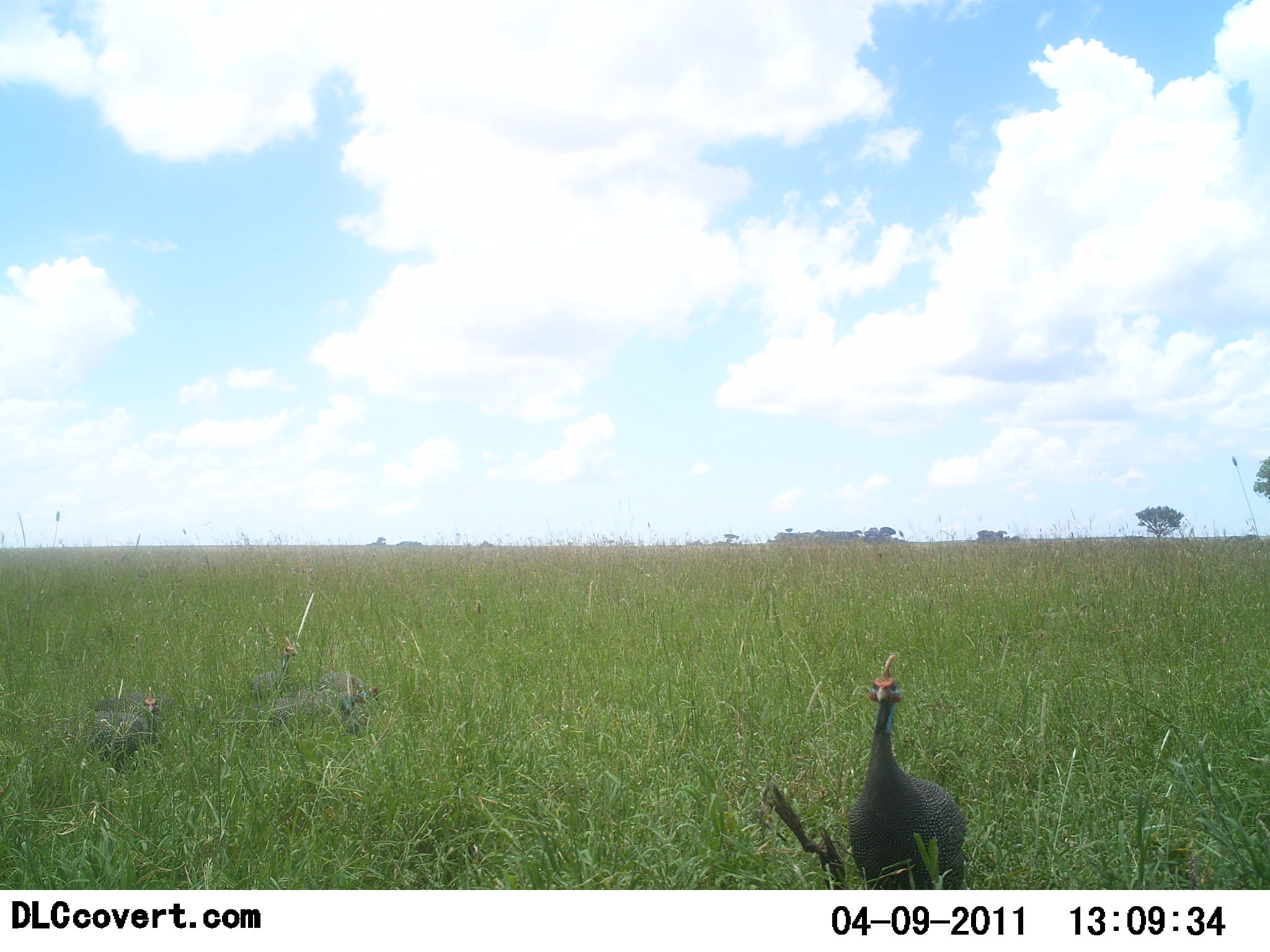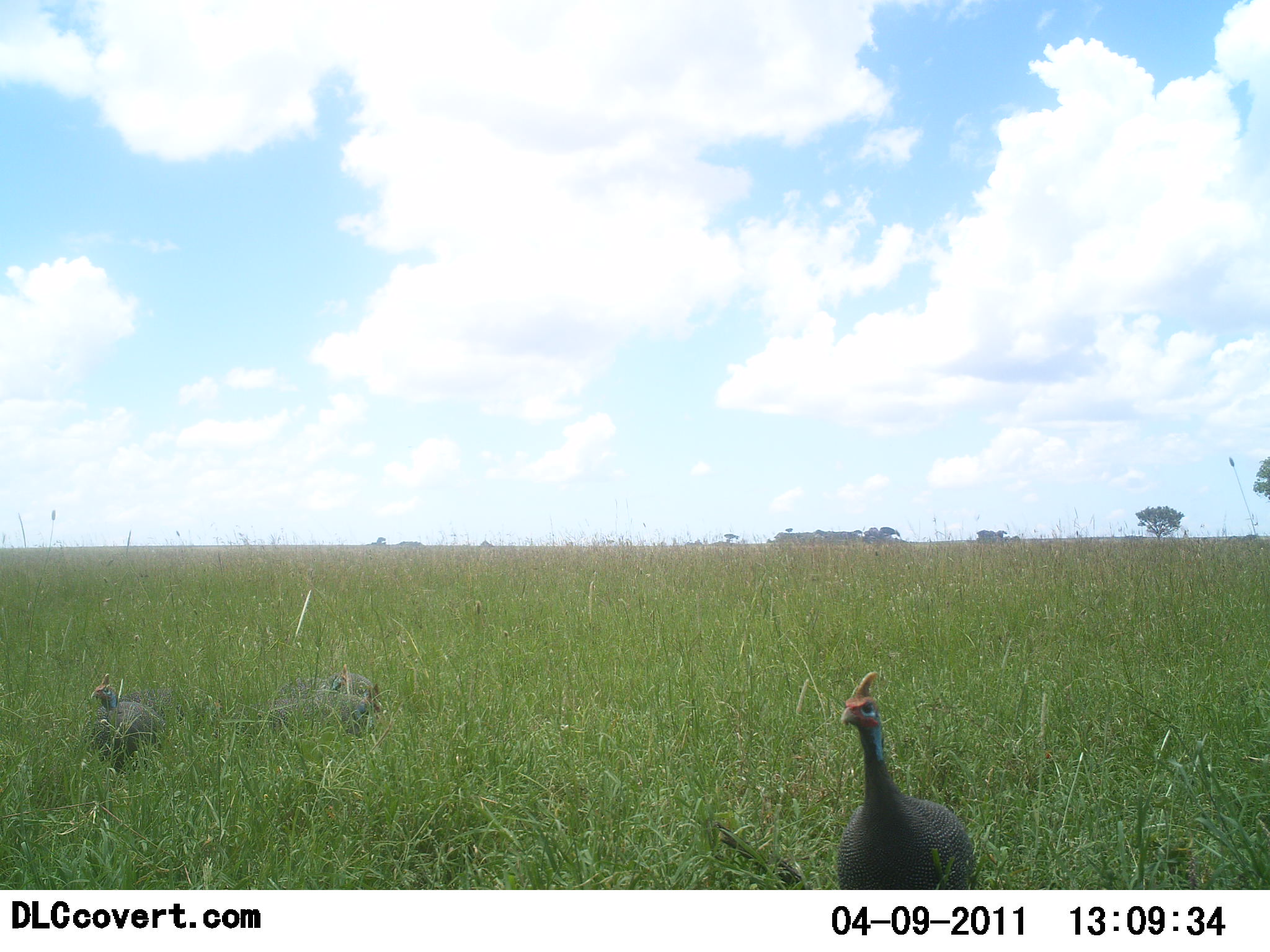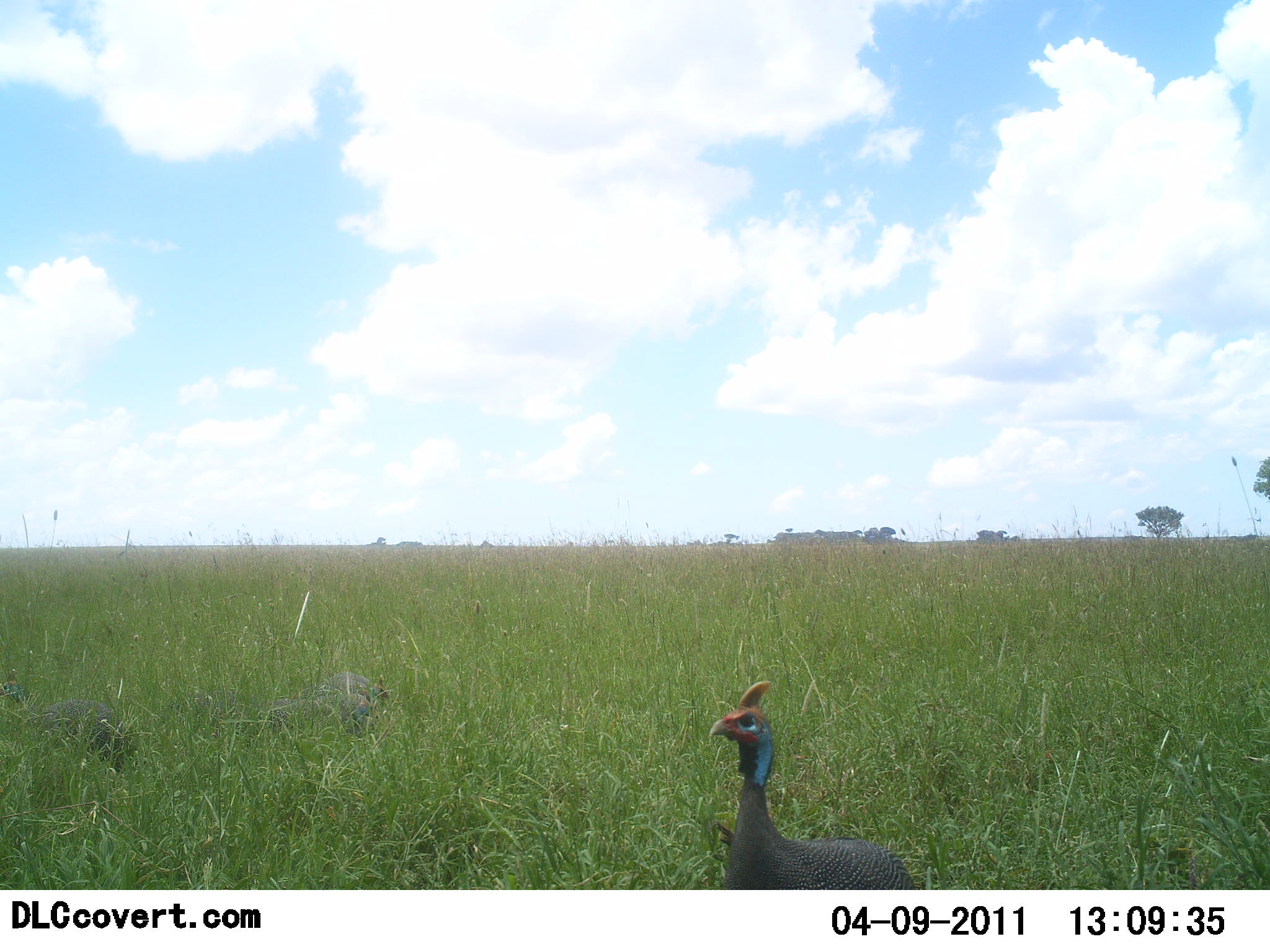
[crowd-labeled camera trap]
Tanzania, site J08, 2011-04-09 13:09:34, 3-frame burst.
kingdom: Animalia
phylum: Chordata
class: Aves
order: Galliformes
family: Numididae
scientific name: Numididae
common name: guinea fowl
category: guineafowl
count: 3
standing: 36%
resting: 0%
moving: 82%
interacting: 0%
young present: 0%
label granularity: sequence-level